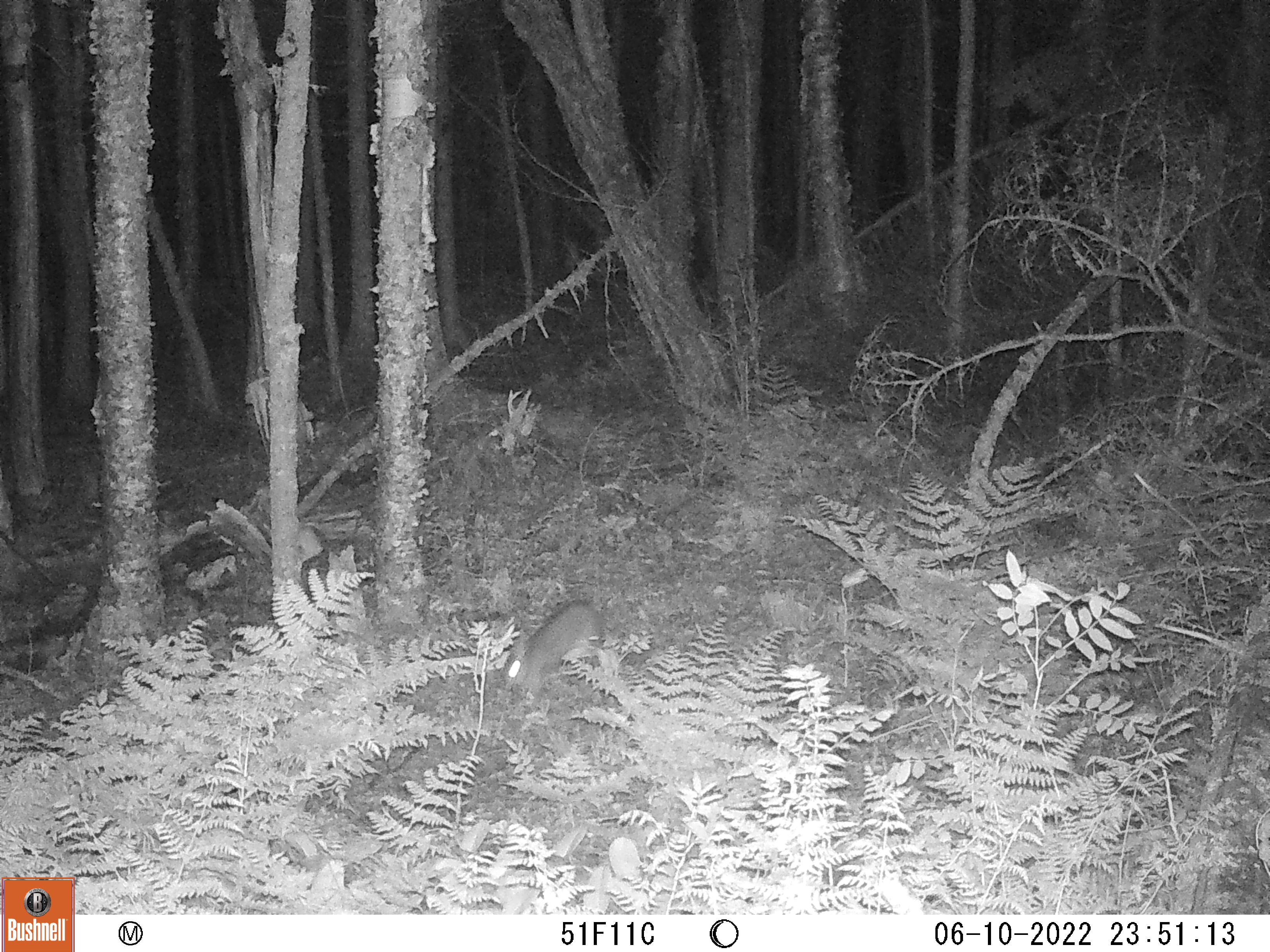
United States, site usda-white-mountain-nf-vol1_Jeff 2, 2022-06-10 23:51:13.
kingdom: Animalia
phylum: Chordata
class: Mammalia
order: Lagomorpha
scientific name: Lagomorpha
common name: rabbit or hare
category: rabbit or hare sp.